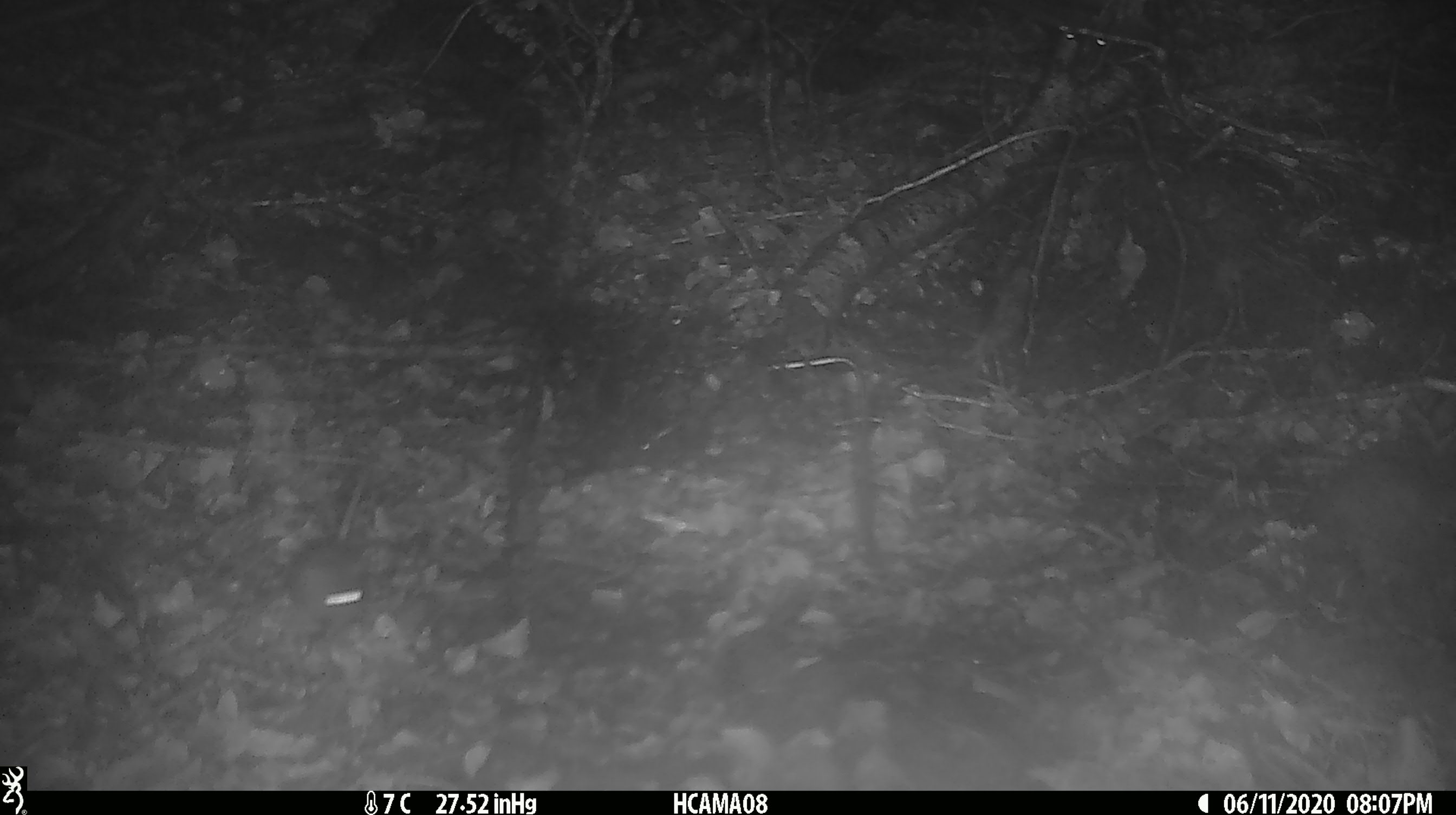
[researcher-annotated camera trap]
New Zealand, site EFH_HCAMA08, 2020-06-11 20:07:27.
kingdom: Animalia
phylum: Chordata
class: Mammalia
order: Rodentia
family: Muridae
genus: Mus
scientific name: Mus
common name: mouse